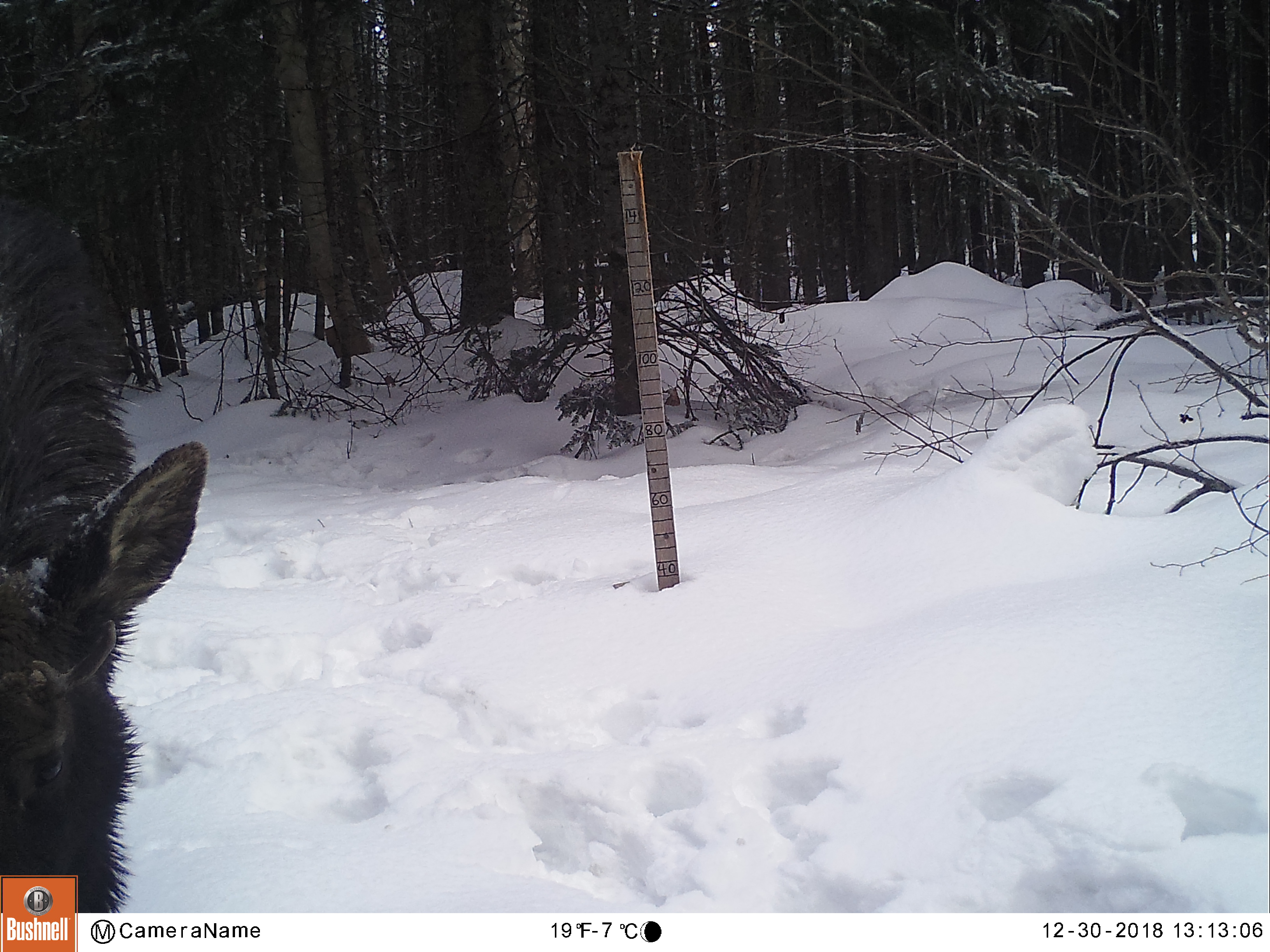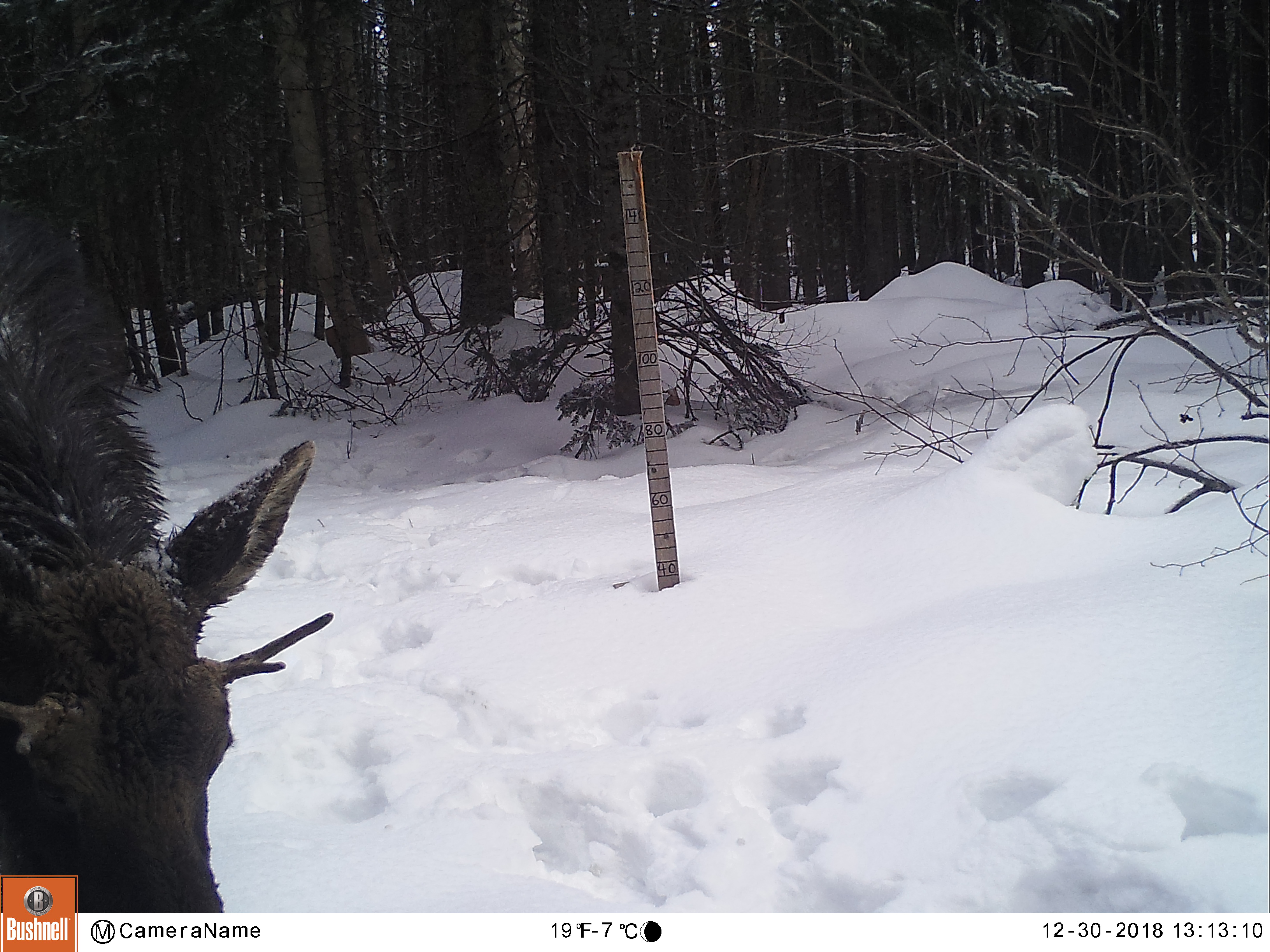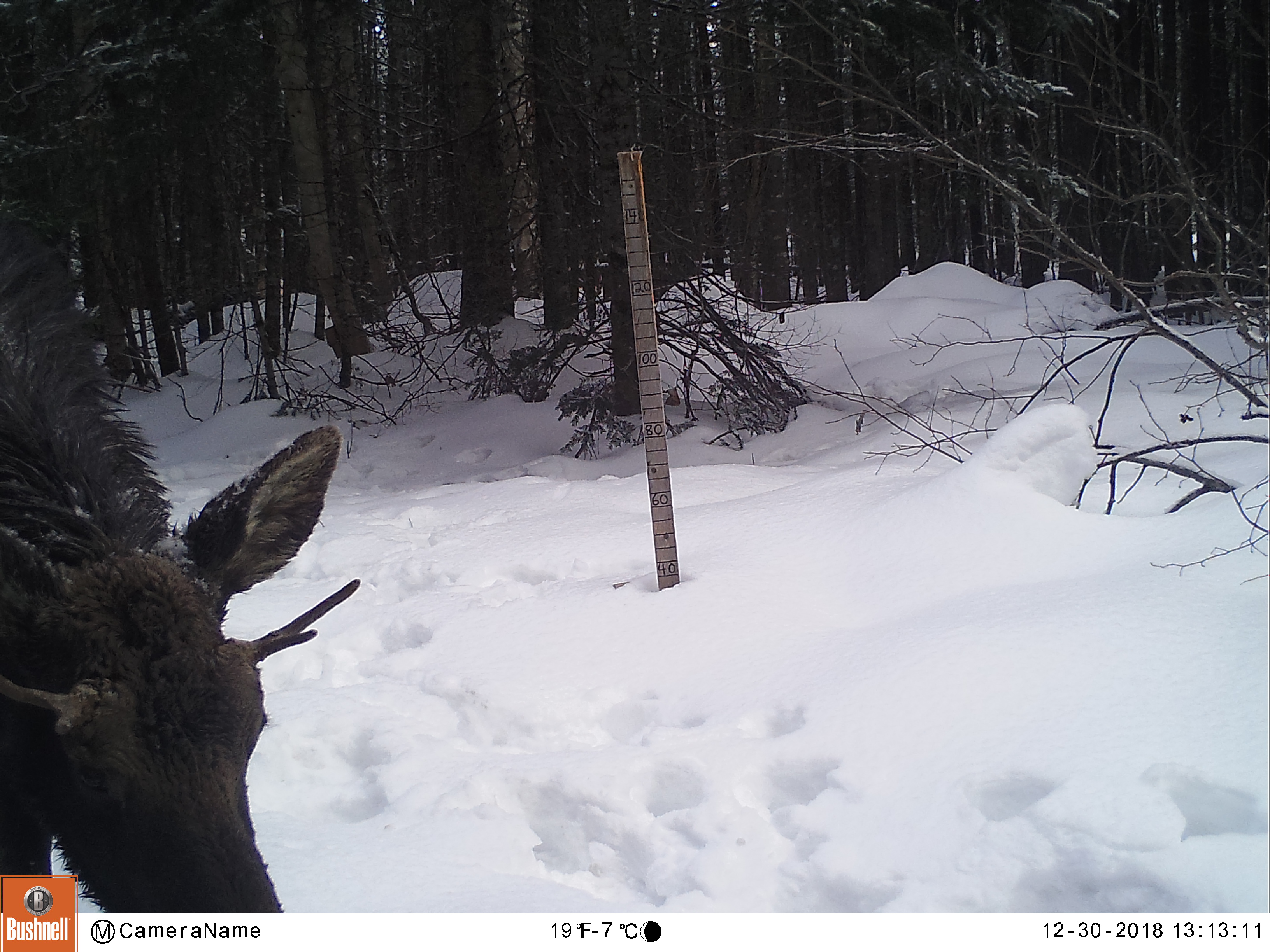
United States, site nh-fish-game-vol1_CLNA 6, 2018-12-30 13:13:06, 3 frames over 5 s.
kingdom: Animalia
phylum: Chordata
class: Mammalia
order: Artiodactyla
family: Cervidae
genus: Alces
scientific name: Alces alces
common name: moose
Moose (Alces alces).